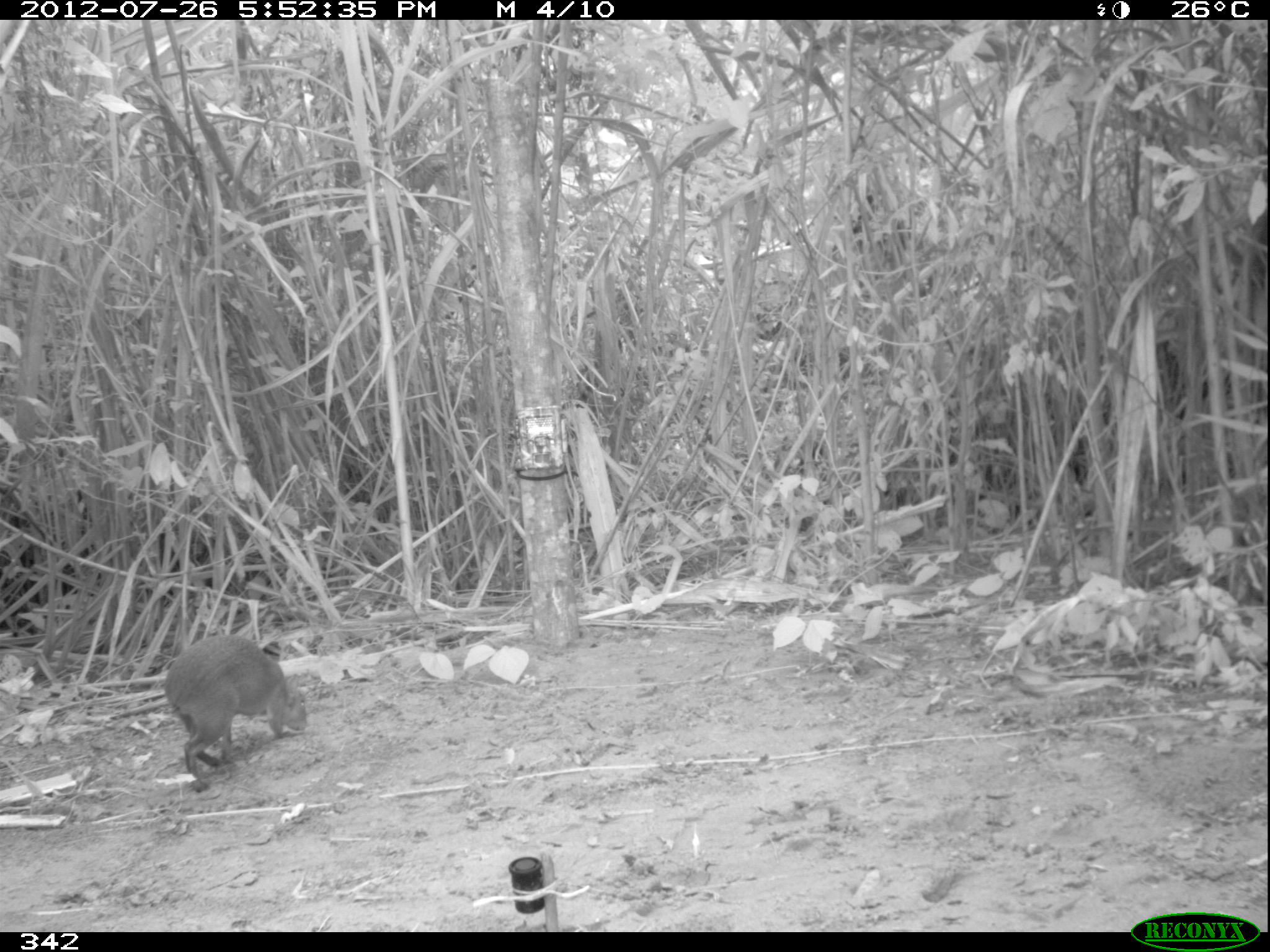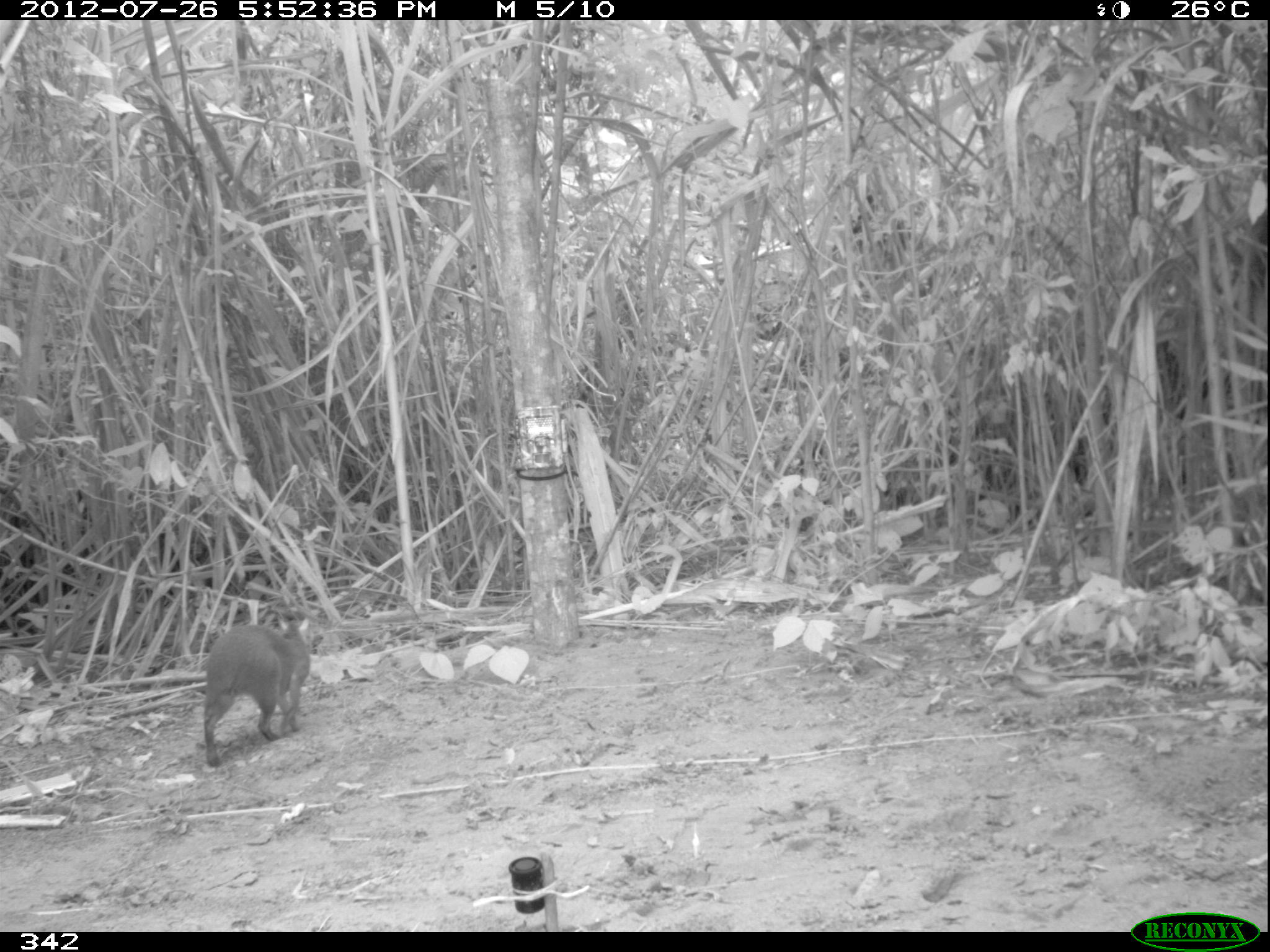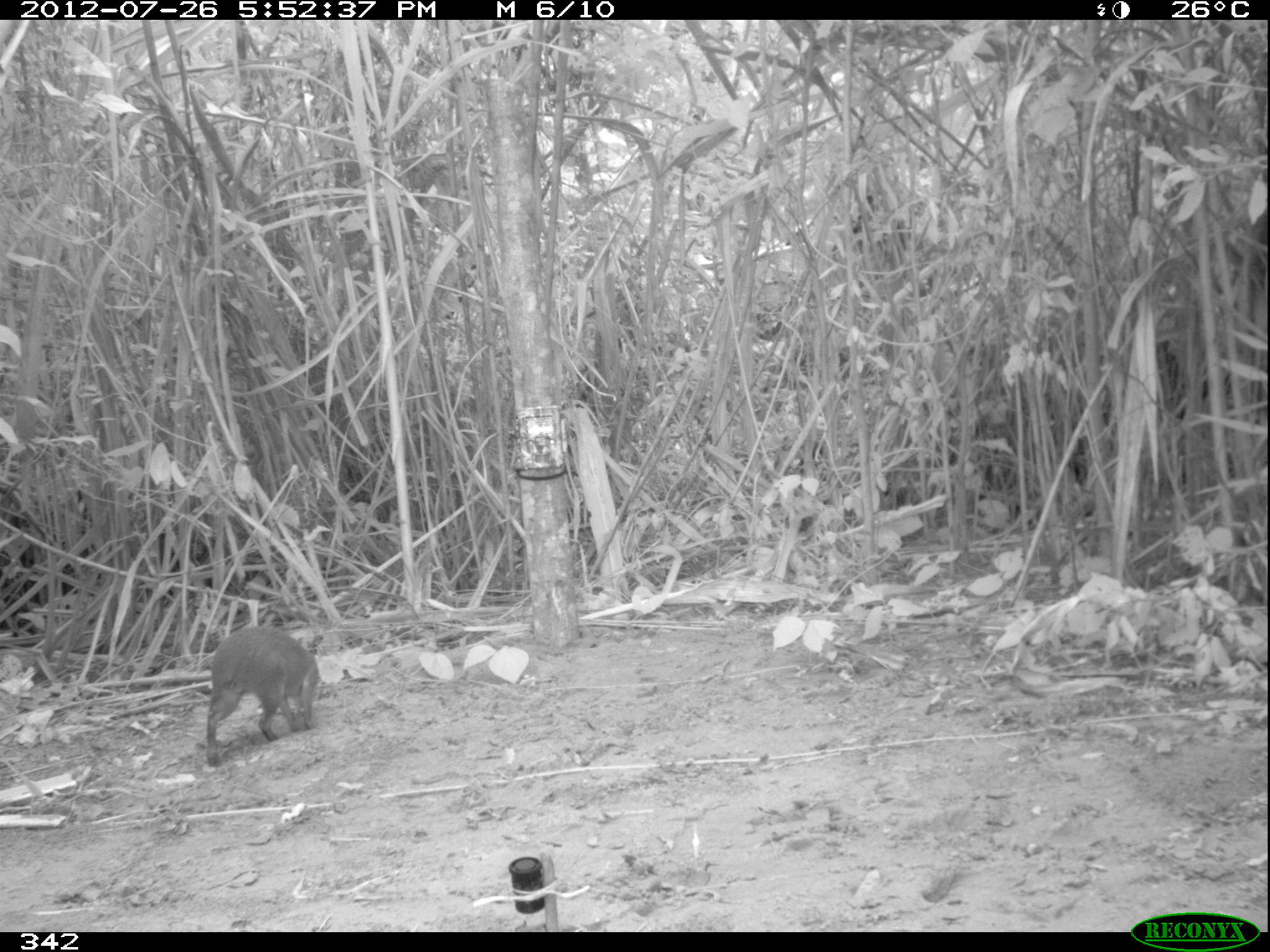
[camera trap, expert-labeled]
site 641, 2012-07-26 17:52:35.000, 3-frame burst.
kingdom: Animalia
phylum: Chordata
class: Mammalia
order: Rodentia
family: Dasyproctidae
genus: Dasyprocta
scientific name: Dasyprocta punctata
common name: central american agouti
Dasyprocta punctata (central american agouti).